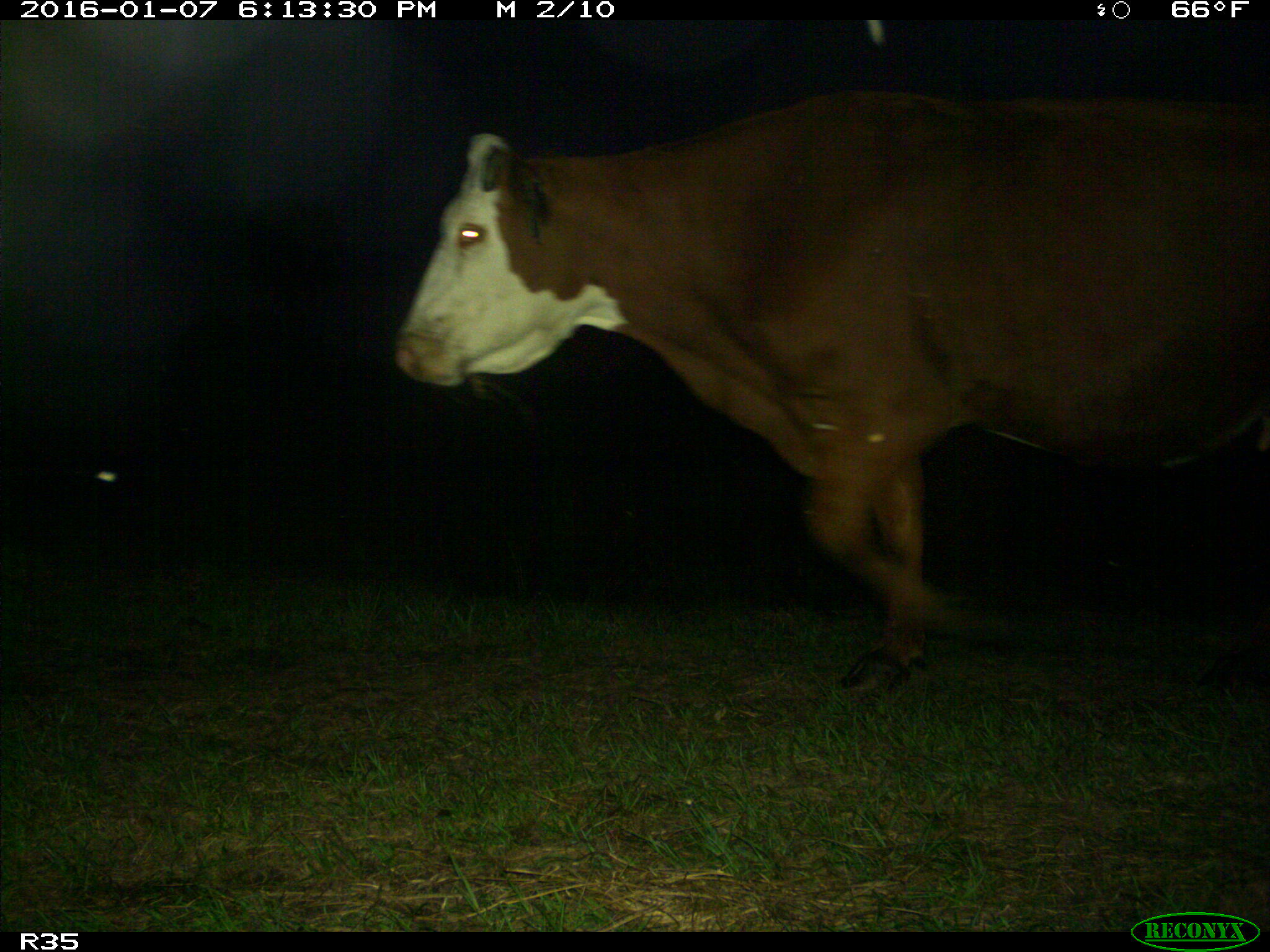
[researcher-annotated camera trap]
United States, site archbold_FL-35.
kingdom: Animalia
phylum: Chordata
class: Mammalia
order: Artiodactyla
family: Bovidae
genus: Bos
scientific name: Bos taurus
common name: domestic cow